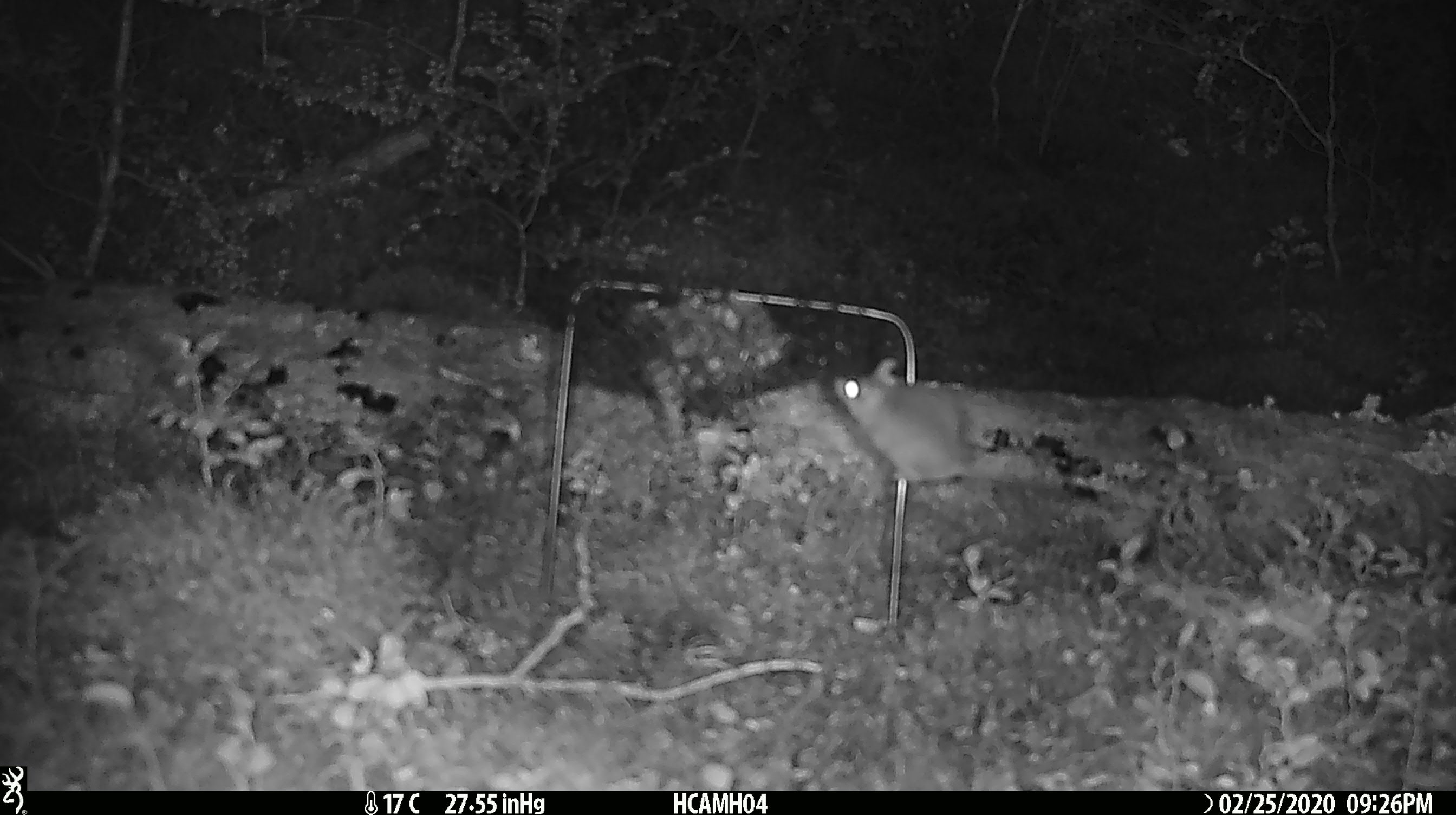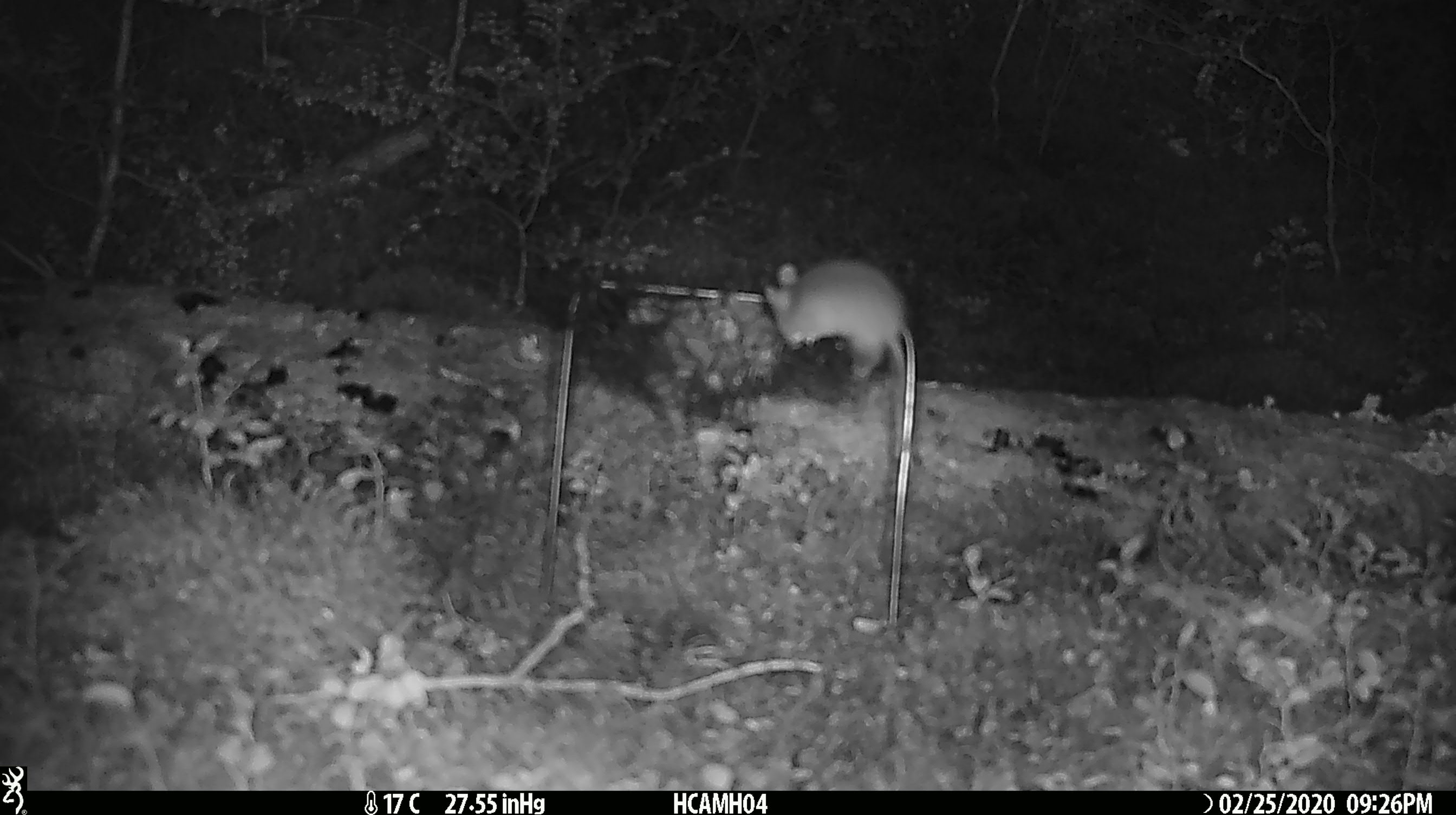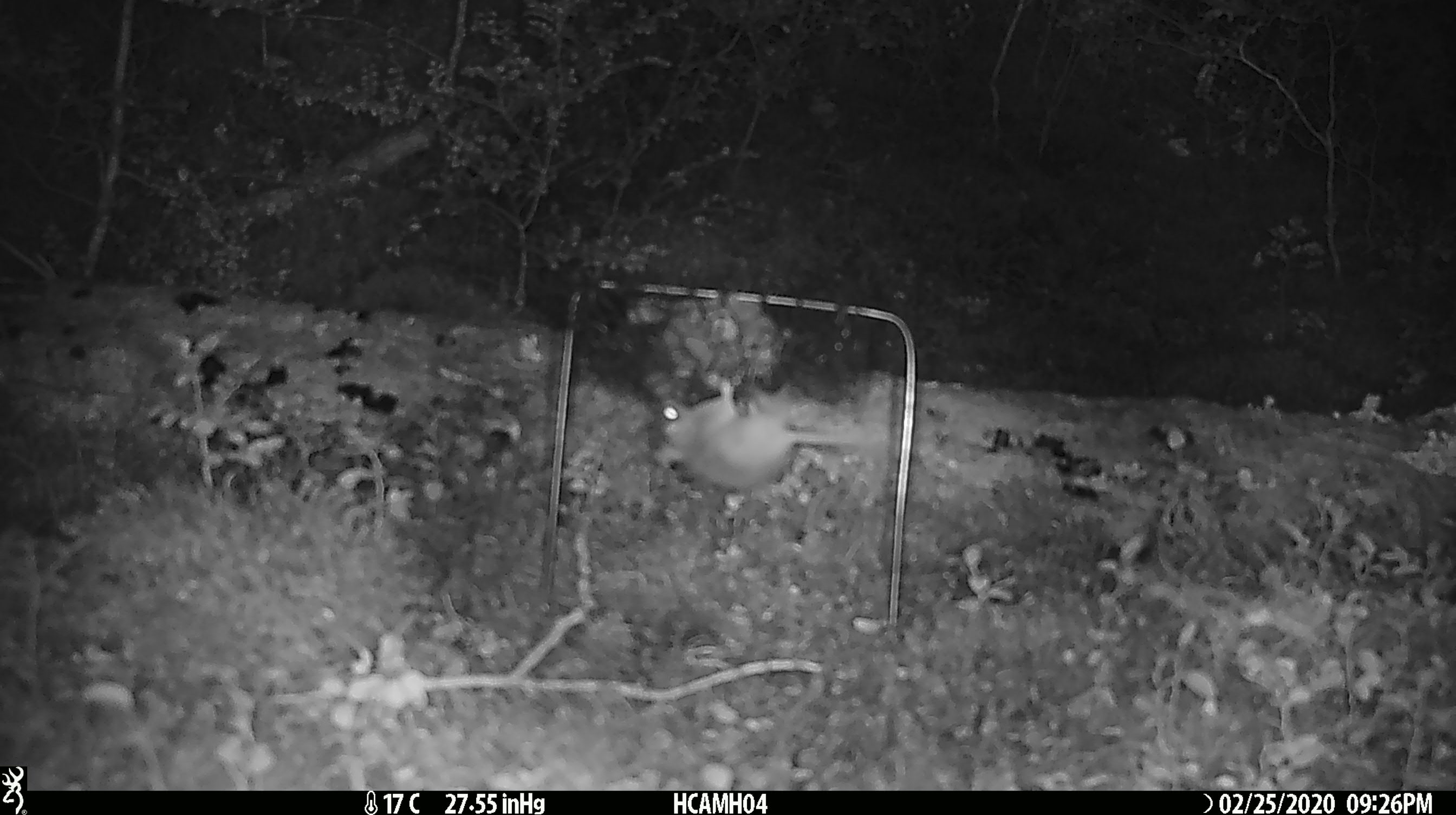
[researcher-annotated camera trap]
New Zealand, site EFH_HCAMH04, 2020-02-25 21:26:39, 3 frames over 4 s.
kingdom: Animalia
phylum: Chordata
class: Mammalia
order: Rodentia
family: Muridae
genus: Mus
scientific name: Mus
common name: mouse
Mouse (Mus).